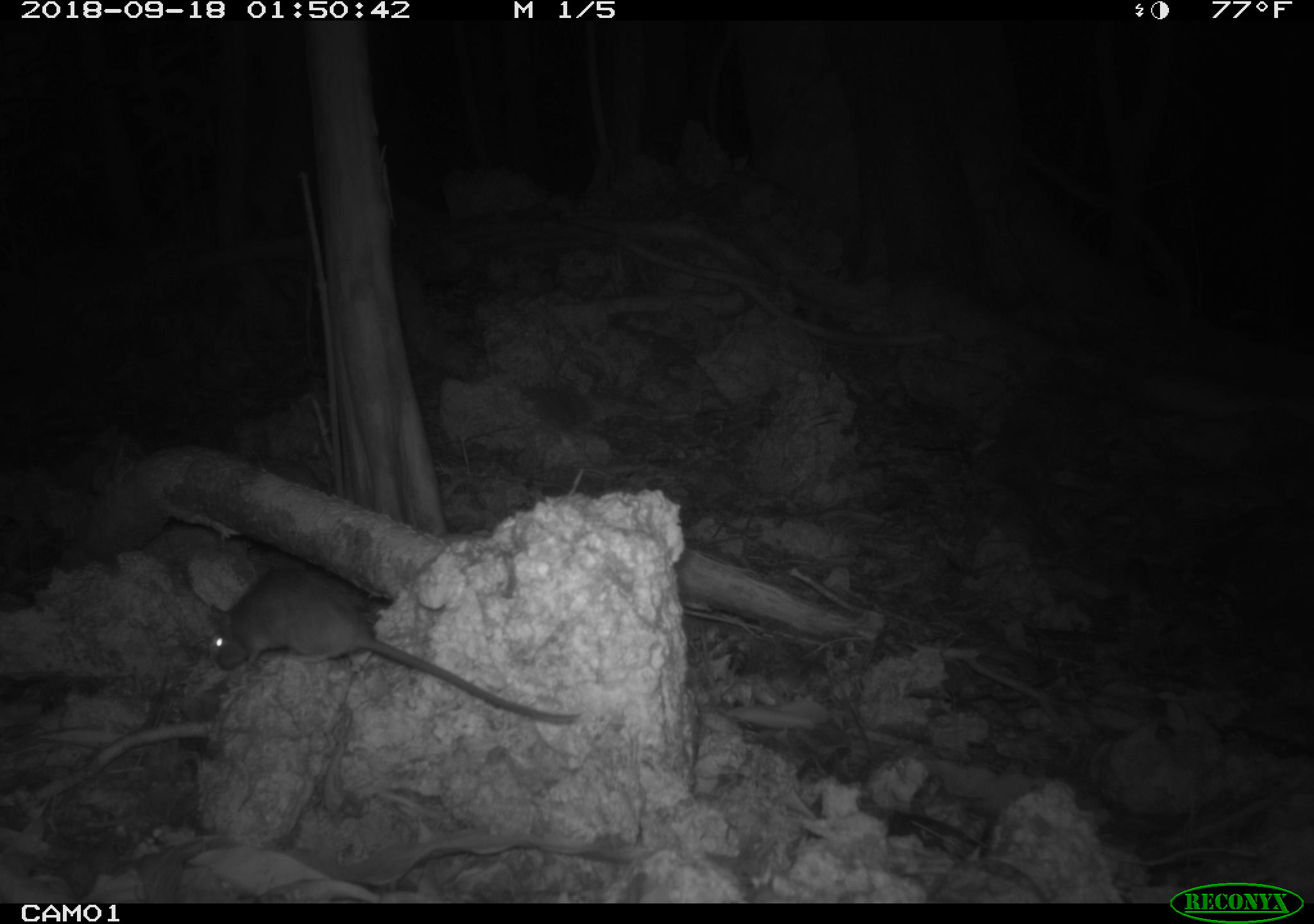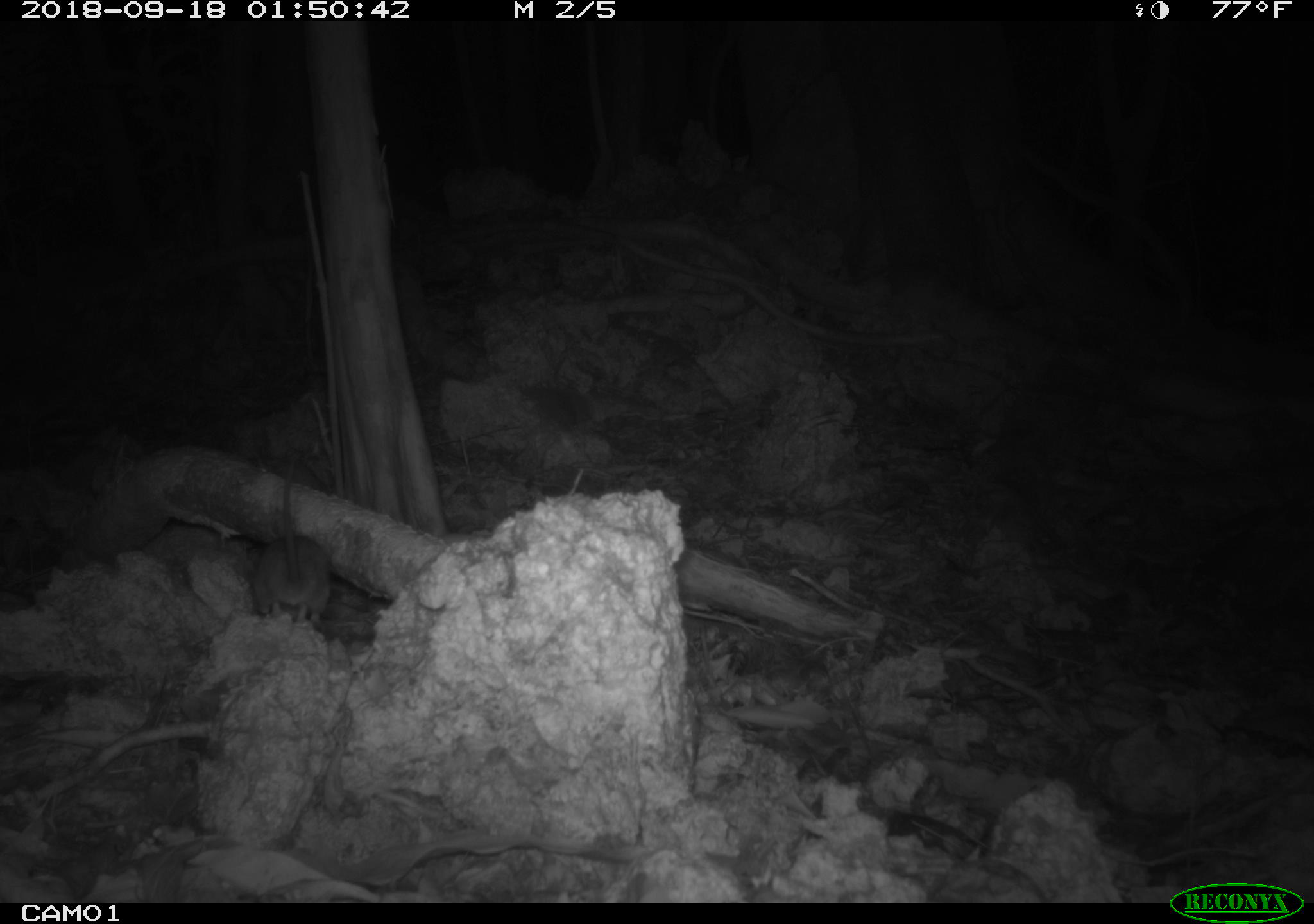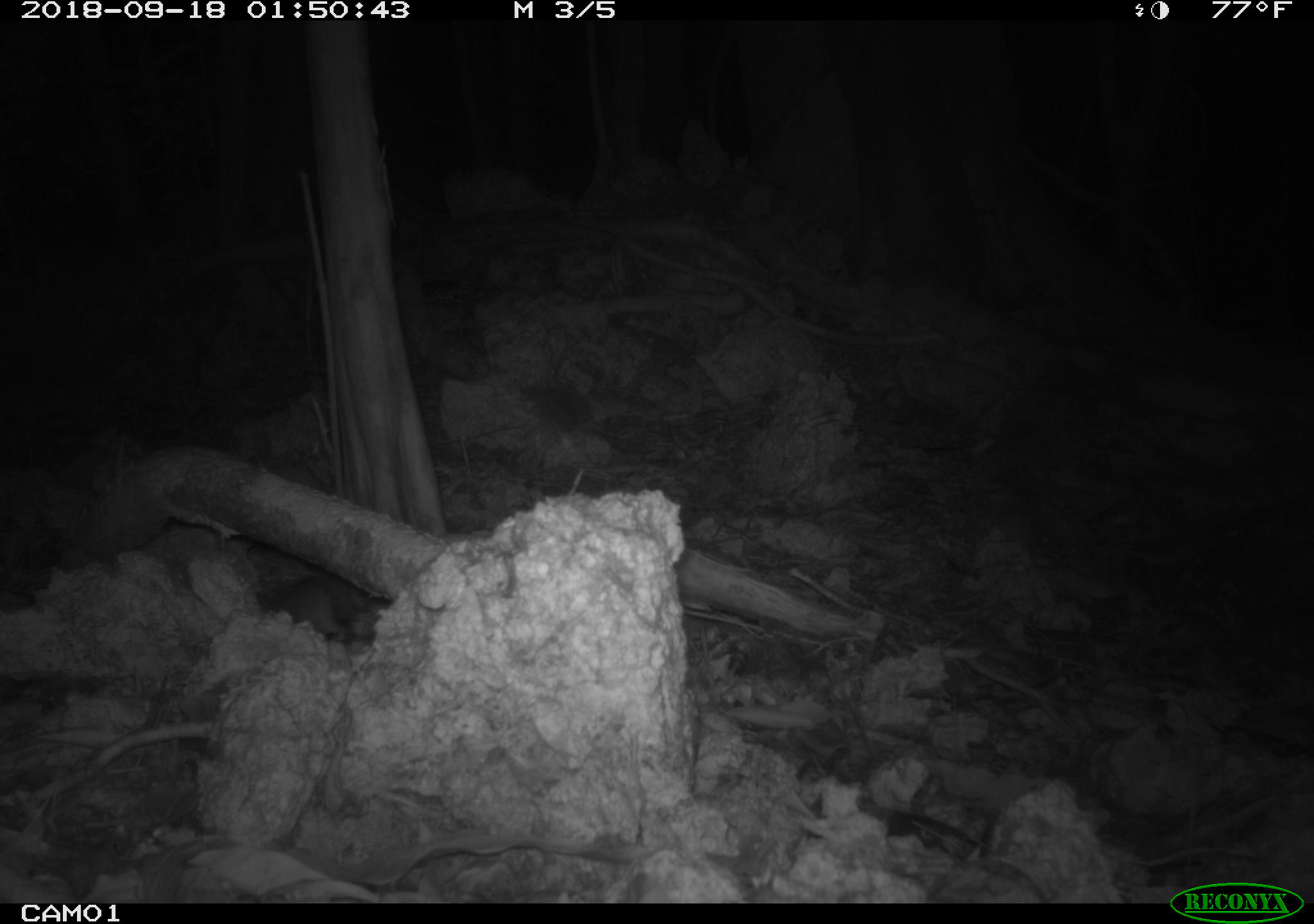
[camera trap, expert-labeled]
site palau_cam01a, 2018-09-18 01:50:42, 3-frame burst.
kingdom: Animalia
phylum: Chordata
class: Mammalia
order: Rodentia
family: Muridae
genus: Rattus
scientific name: Rattus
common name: rat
Rat (Rattus).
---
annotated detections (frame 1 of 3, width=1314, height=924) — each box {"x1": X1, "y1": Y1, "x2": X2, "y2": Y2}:
rat: {"x1": 193, "y1": 562, "x2": 597, "y2": 739}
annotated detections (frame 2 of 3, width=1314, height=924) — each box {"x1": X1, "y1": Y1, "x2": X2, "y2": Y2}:
rat: {"x1": 237, "y1": 454, "x2": 335, "y2": 631}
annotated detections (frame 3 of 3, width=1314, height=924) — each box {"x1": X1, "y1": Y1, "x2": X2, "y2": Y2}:
rat: {"x1": 245, "y1": 568, "x2": 391, "y2": 662}